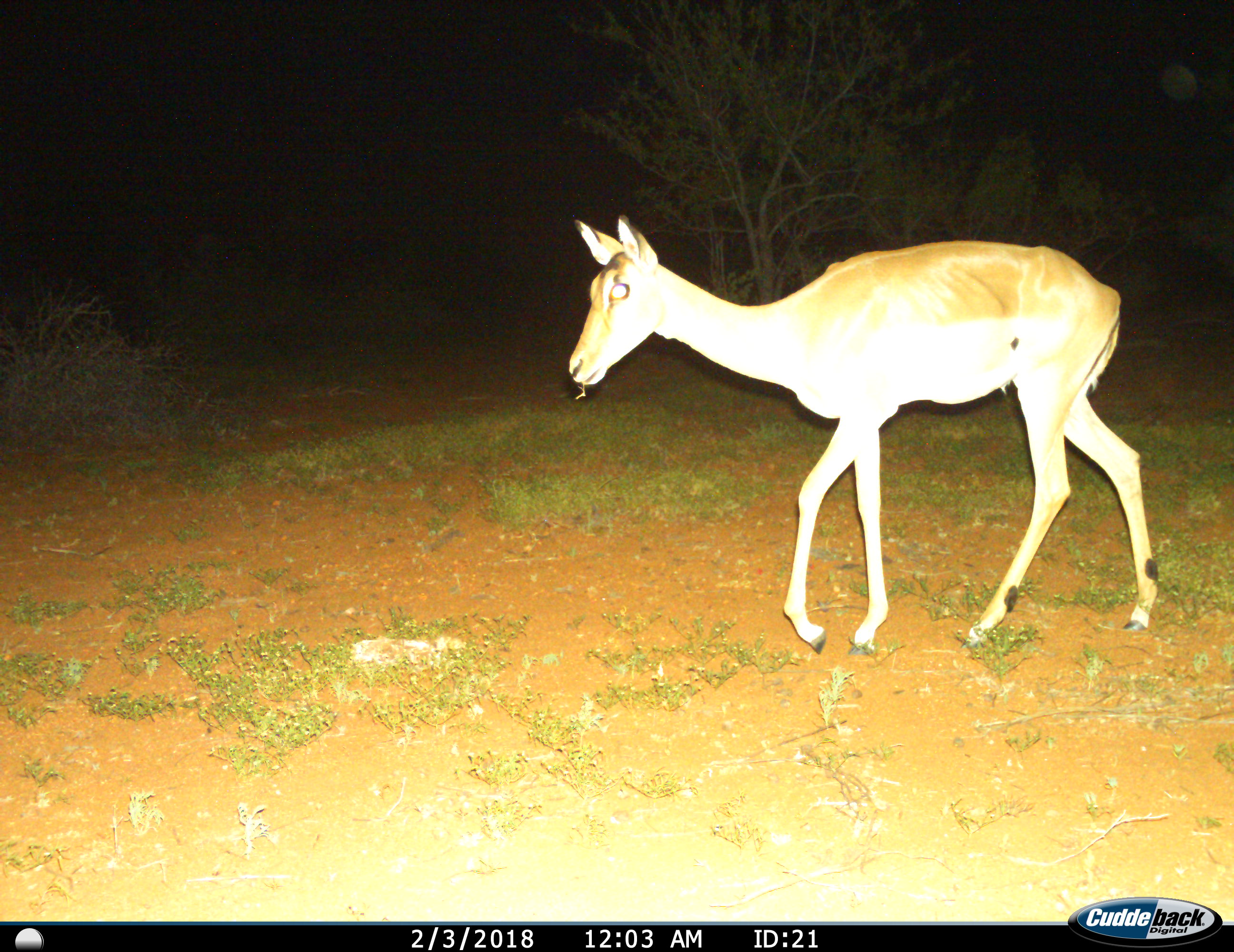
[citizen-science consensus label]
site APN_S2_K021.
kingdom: Animalia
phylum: Chordata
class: Mammalia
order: Artiodactyla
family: Bovidae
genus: Aepyceros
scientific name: Aepyceros melampus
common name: impala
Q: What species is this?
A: Impala (Aepyceros melampus).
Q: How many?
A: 1.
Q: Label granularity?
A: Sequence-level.